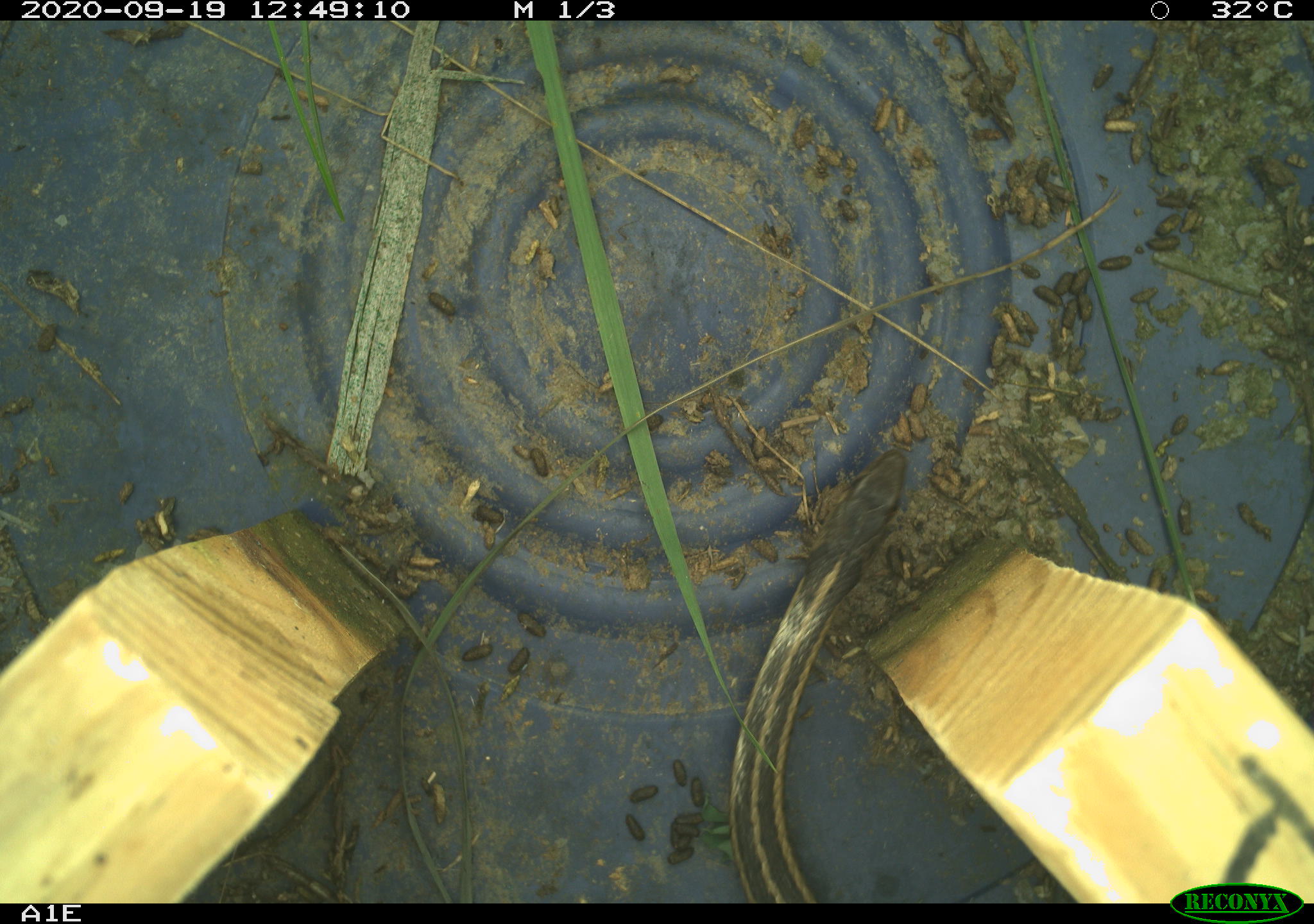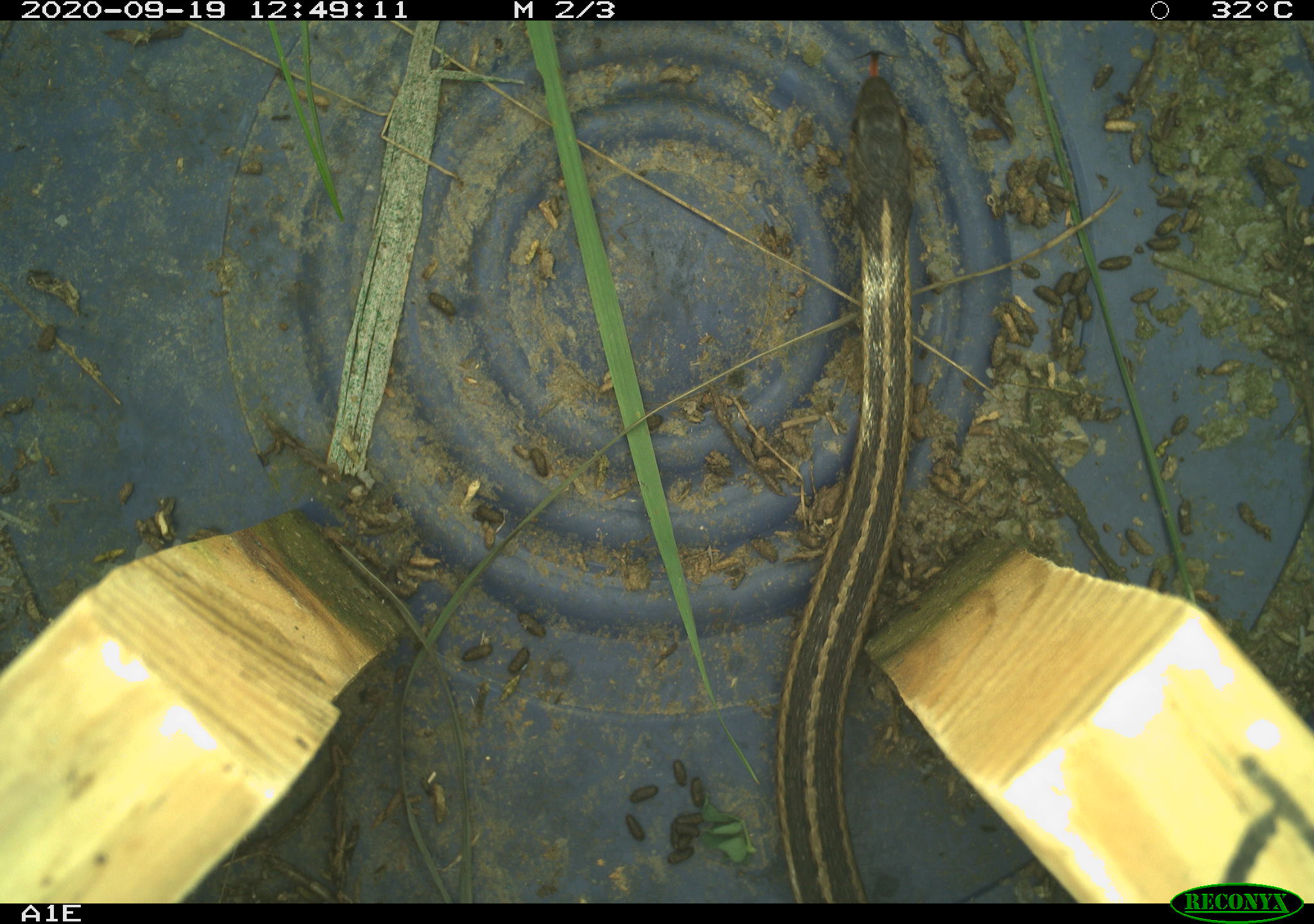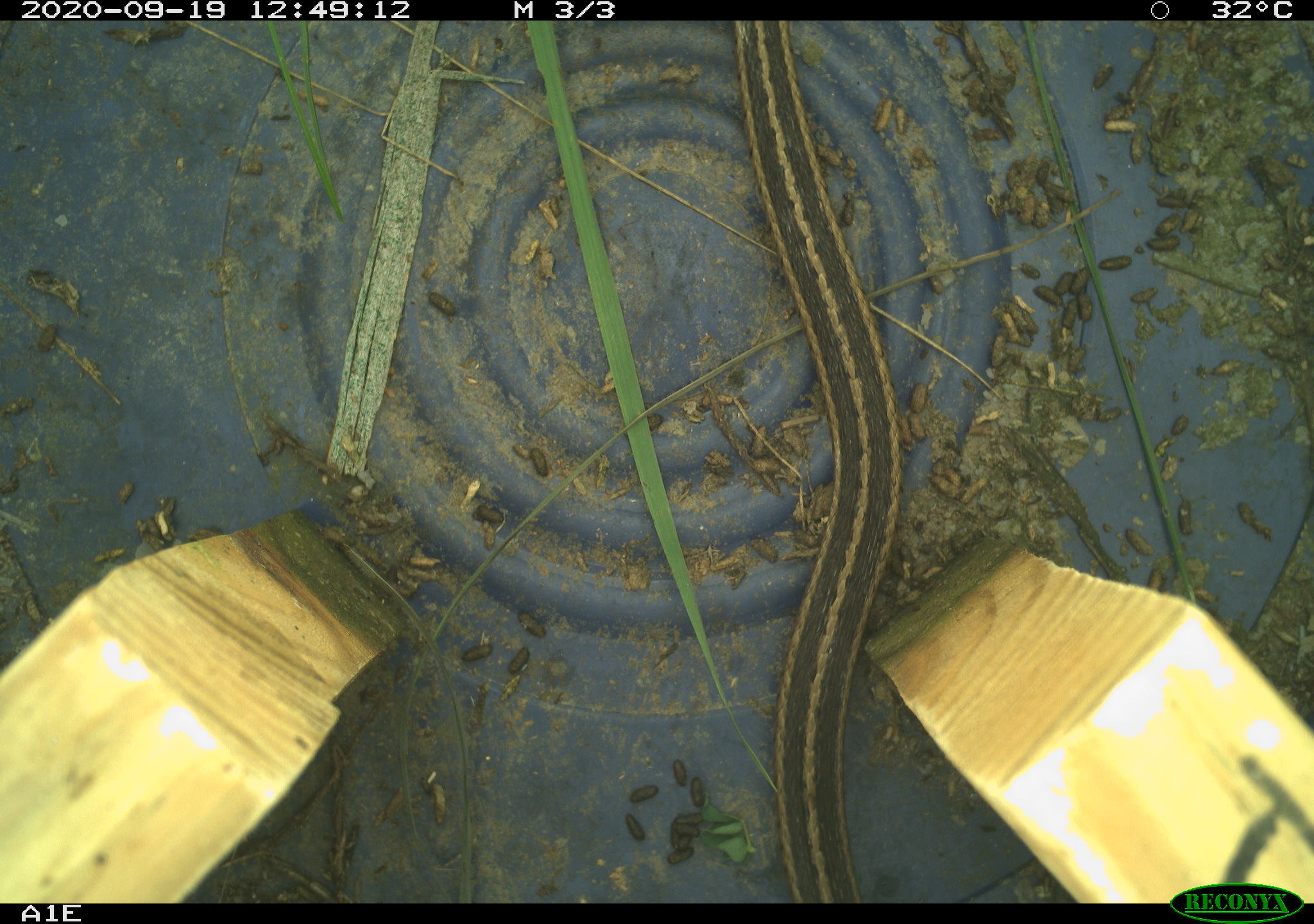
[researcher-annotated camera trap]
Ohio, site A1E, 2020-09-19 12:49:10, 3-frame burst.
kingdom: Animalia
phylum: Chordata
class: Reptilia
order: Squamata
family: Colubridae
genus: Thamnophis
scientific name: Thamnophis sirtalis sirtalis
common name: eastern gartersnake